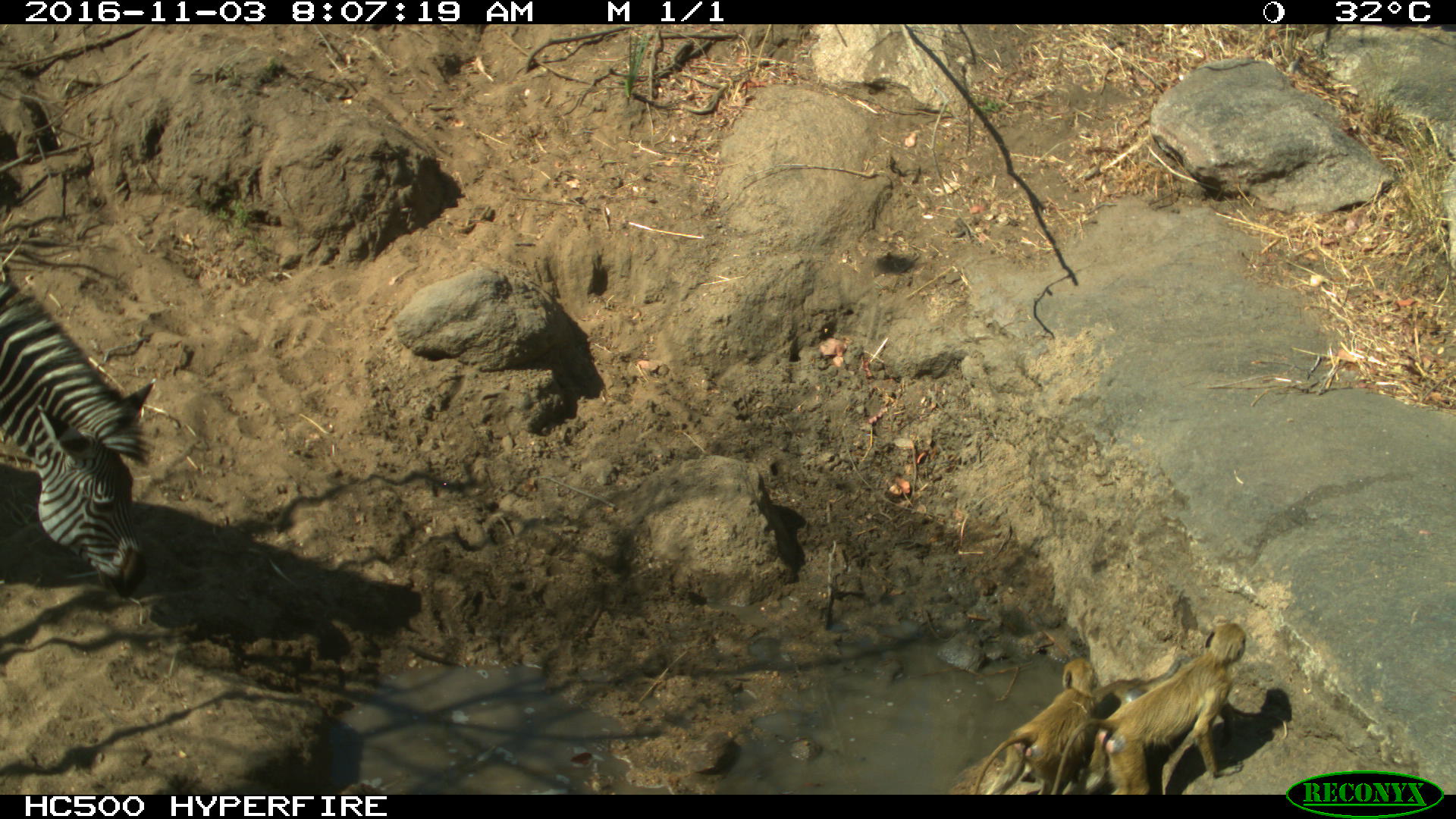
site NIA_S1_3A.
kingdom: Animalia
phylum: Chordata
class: Mammalia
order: Primates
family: Cercopithecidae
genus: Papio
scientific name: Papio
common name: baboon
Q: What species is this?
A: Baboon (Papio).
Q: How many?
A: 2.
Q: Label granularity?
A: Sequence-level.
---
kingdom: Animalia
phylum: Chordata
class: Mammalia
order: Perissodactyla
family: Equidae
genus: Equus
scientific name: Equus quagga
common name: plains zebra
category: zebraplains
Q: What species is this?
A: Zebraplains (plains zebra) (Equus quagga).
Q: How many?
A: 1.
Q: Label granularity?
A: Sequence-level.